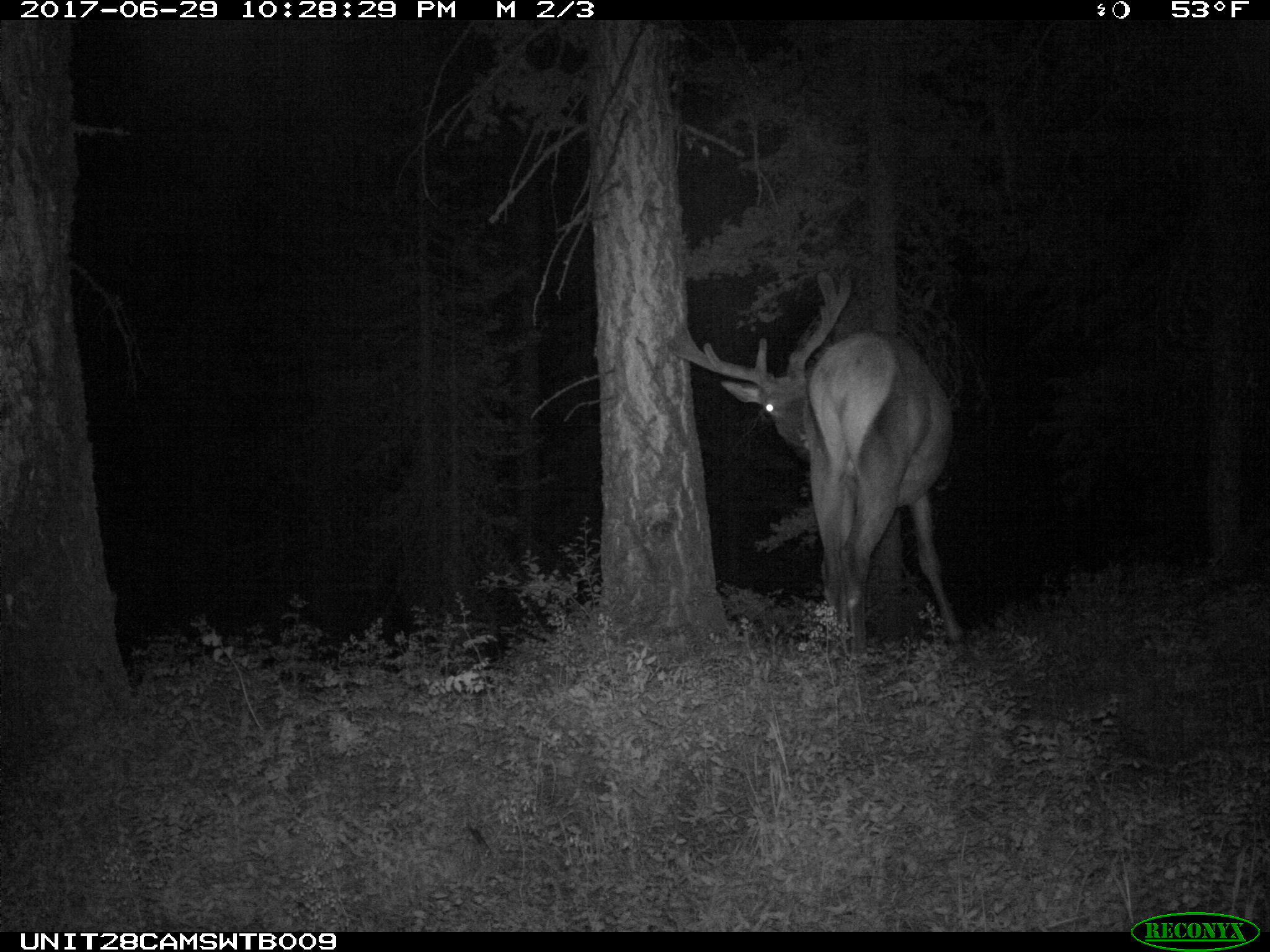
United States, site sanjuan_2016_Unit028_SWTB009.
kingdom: Animalia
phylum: Chordata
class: Mammalia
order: Artiodactyla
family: Cervidae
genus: Cervus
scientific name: Cervus elaphus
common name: red deer